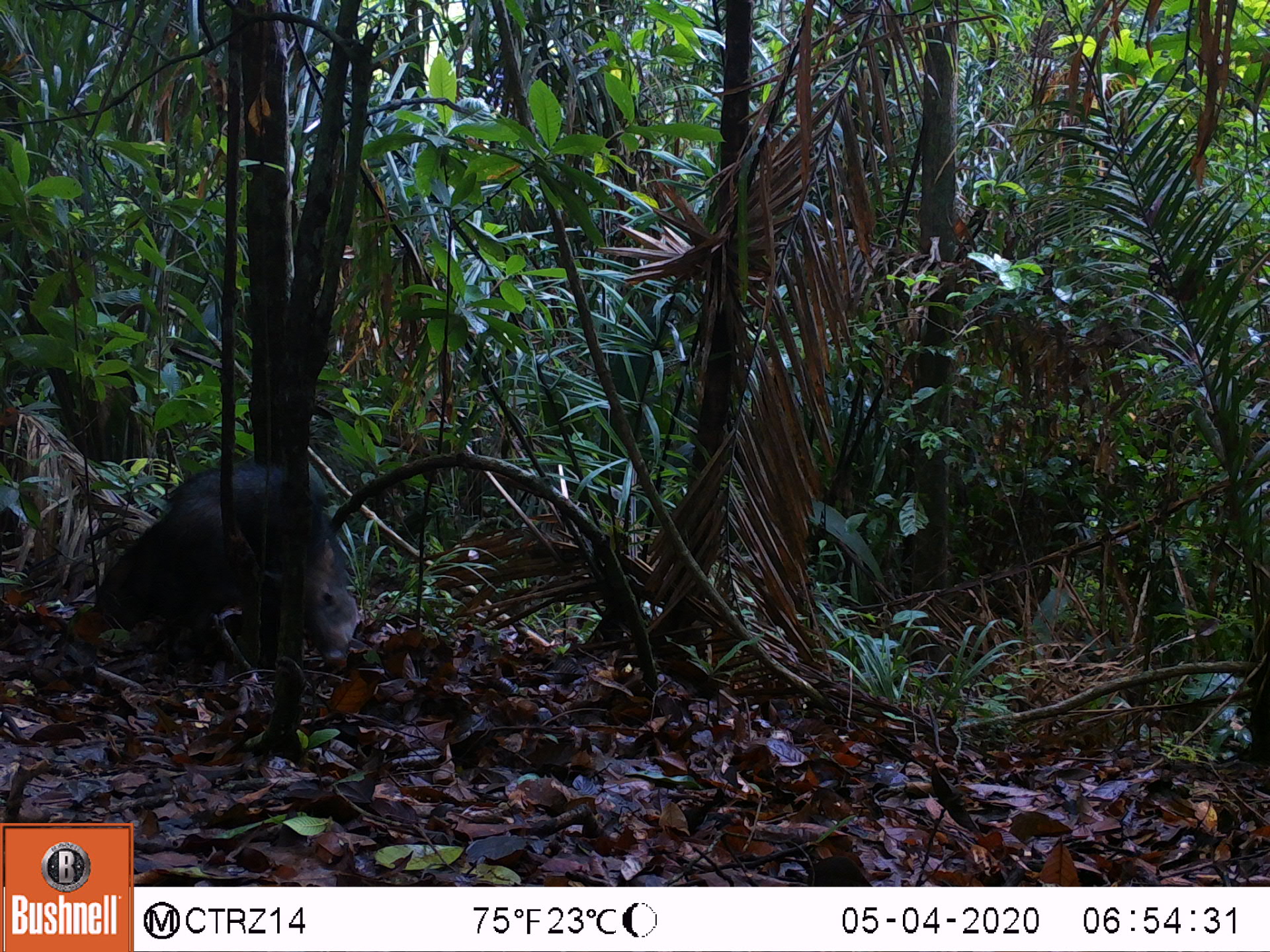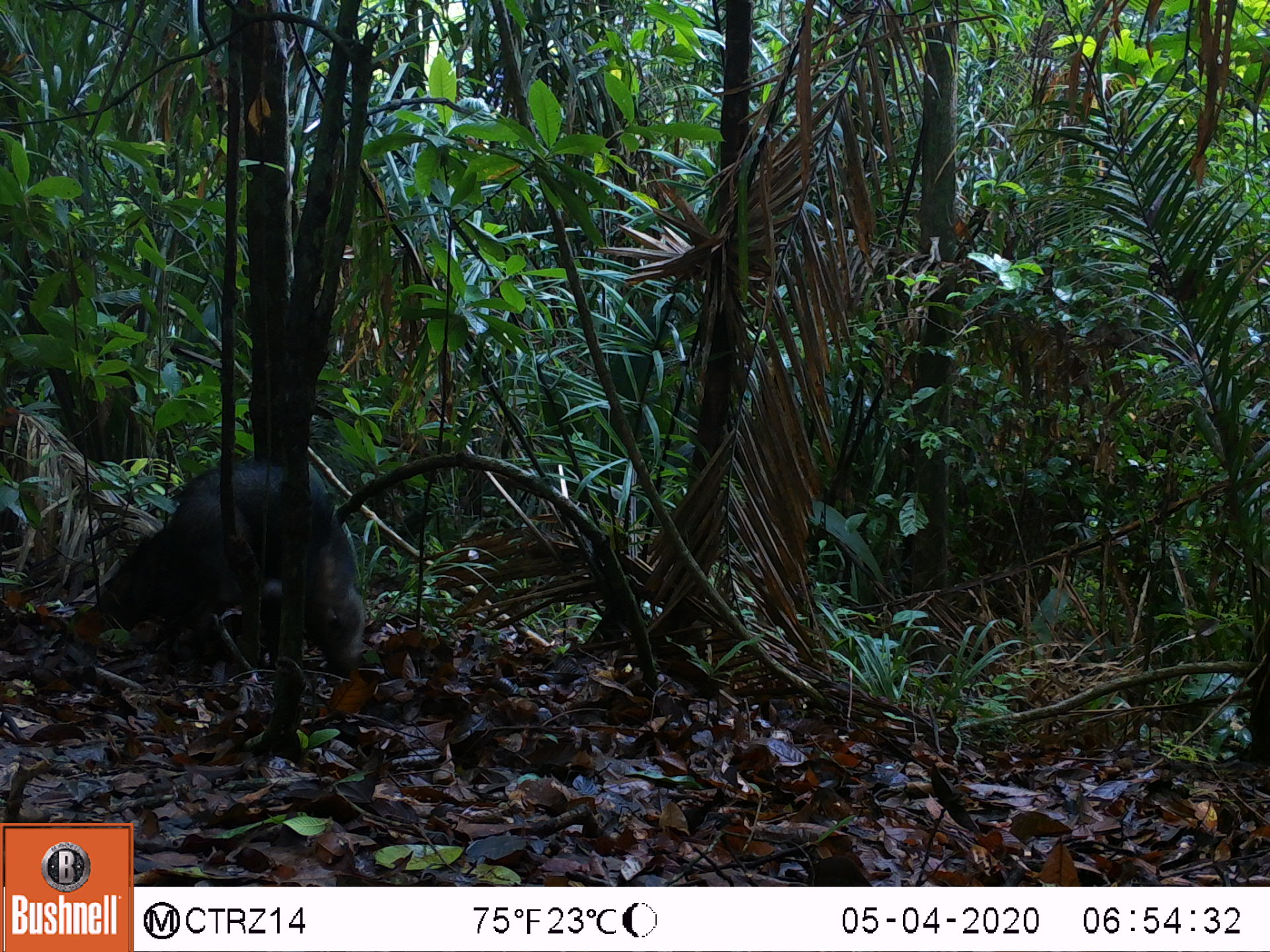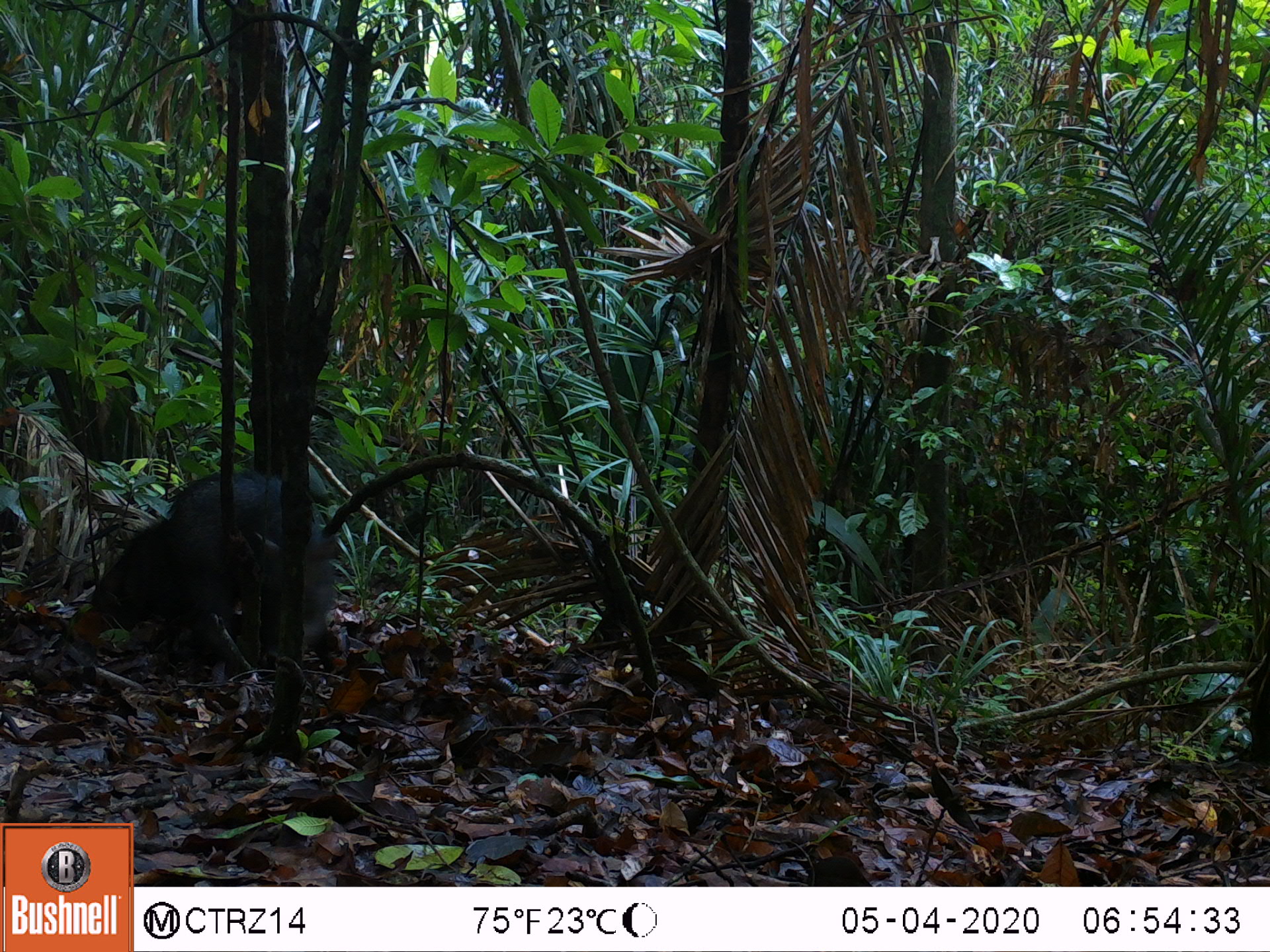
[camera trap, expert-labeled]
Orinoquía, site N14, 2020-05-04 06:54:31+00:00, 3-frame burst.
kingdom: Animalia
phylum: Chordata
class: Mammalia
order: Artiodactyla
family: Tayassuidae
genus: Pecari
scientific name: Pecari tajacu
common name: collared peccary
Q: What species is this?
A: Collared peccary (Pecari tajacu).